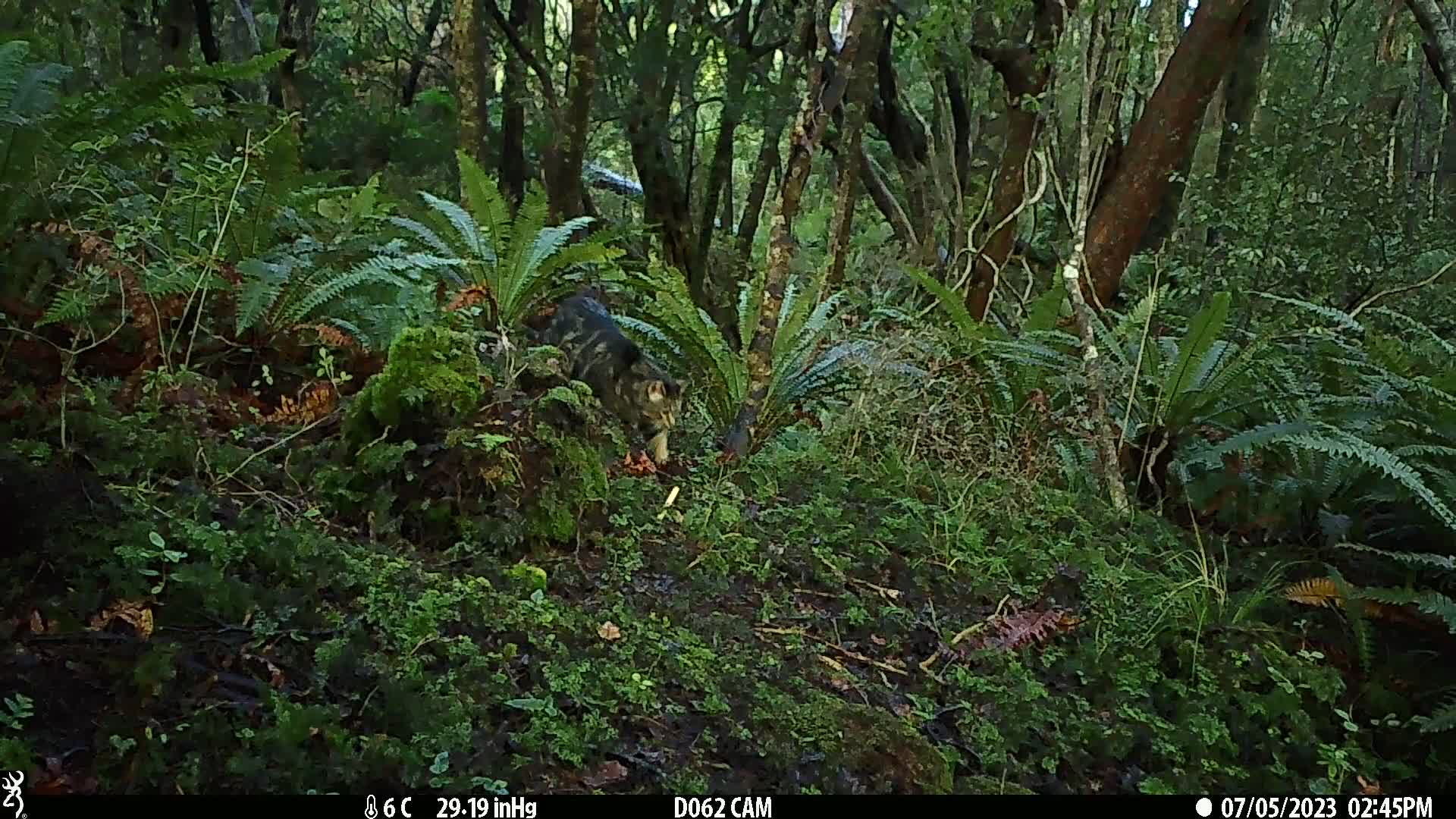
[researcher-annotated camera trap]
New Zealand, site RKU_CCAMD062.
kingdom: Animalia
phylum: Chordata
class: Mammalia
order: Carnivora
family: Felidae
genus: Felis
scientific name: Felis catus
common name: domestic cat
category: cat